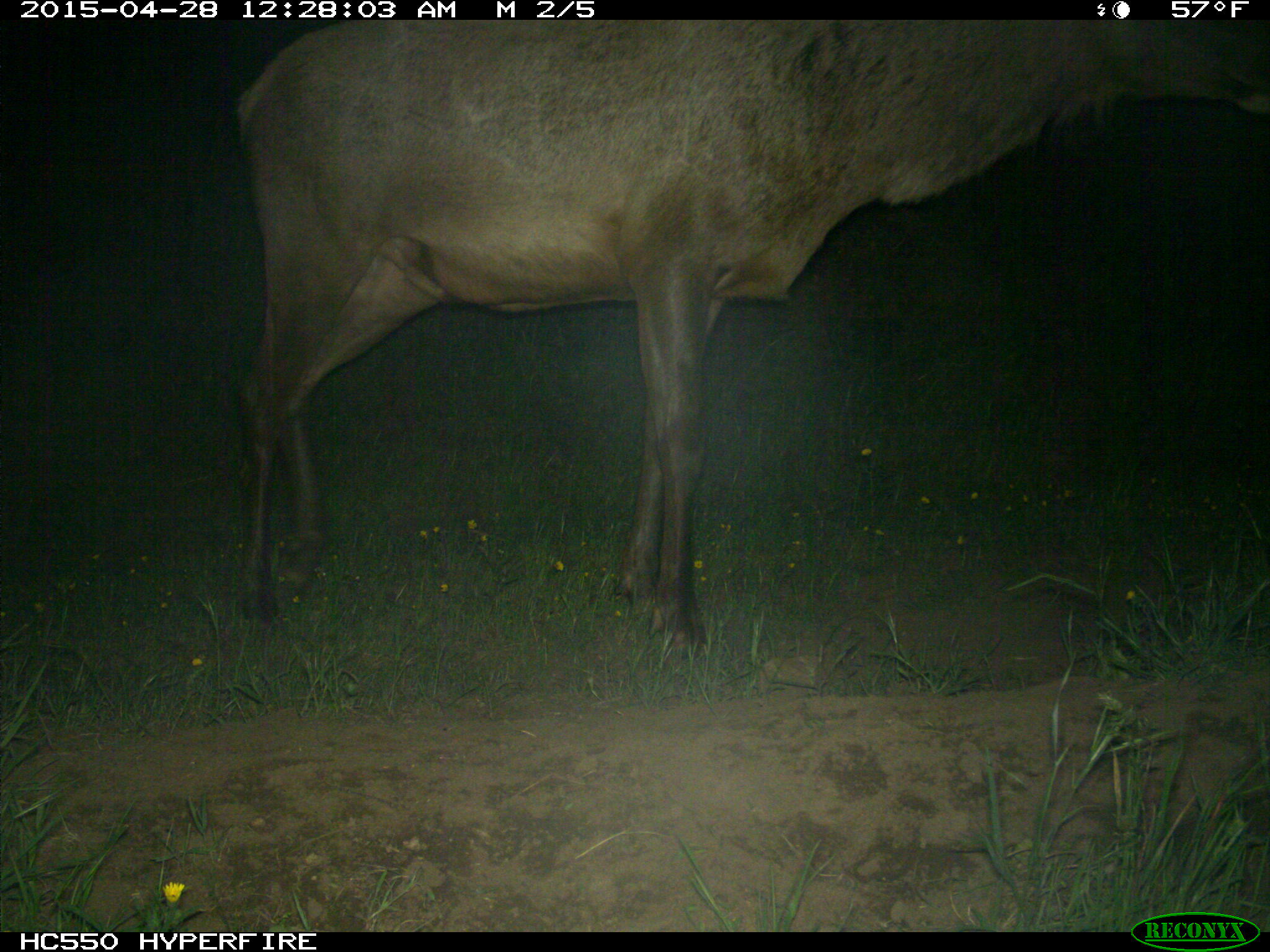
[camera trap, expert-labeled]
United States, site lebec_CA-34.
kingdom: Animalia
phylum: Chordata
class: Mammalia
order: Artiodactyla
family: Cervidae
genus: Cervus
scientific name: Cervus canadensis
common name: elk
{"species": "Cervus canadensis (elk)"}